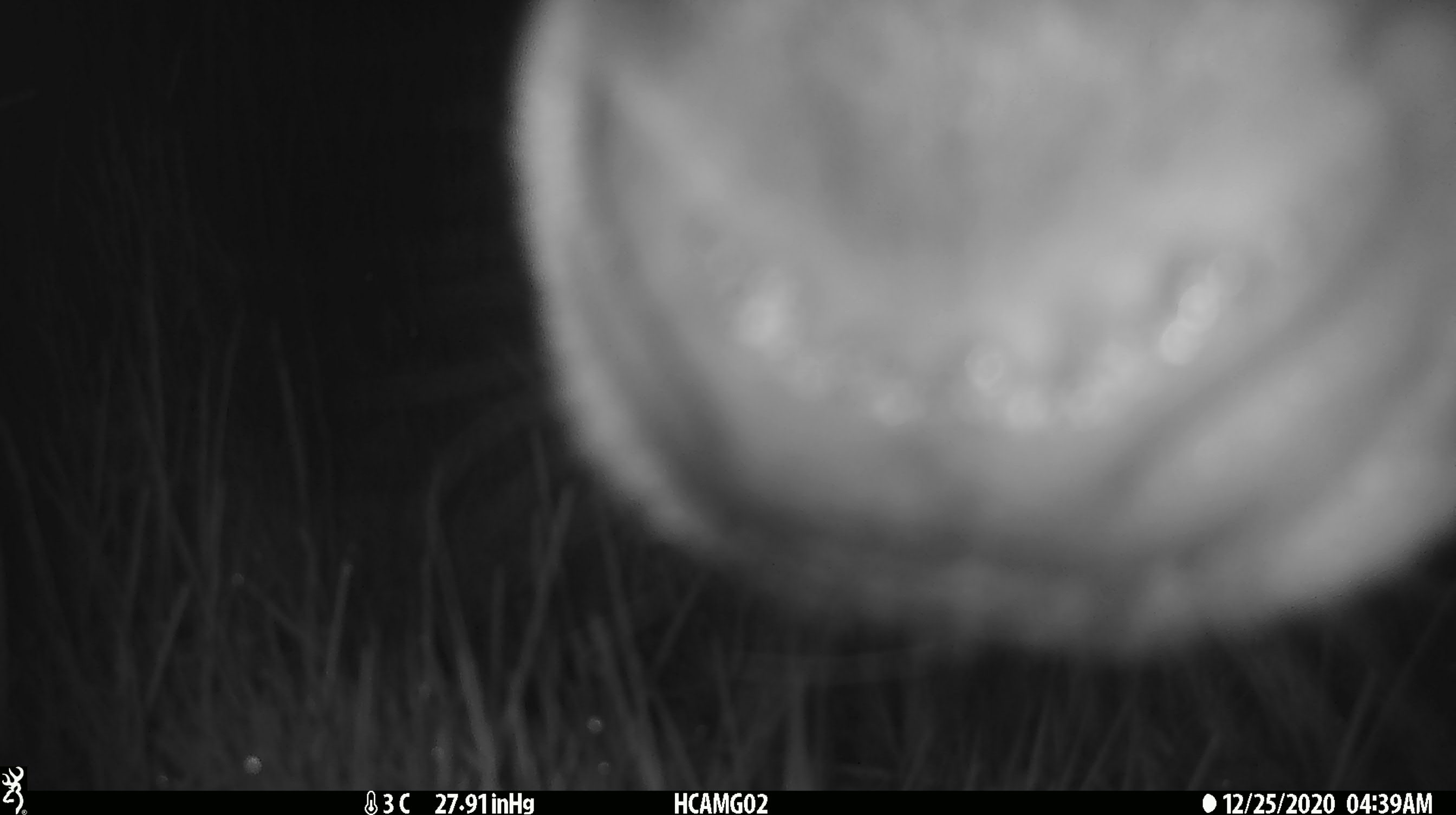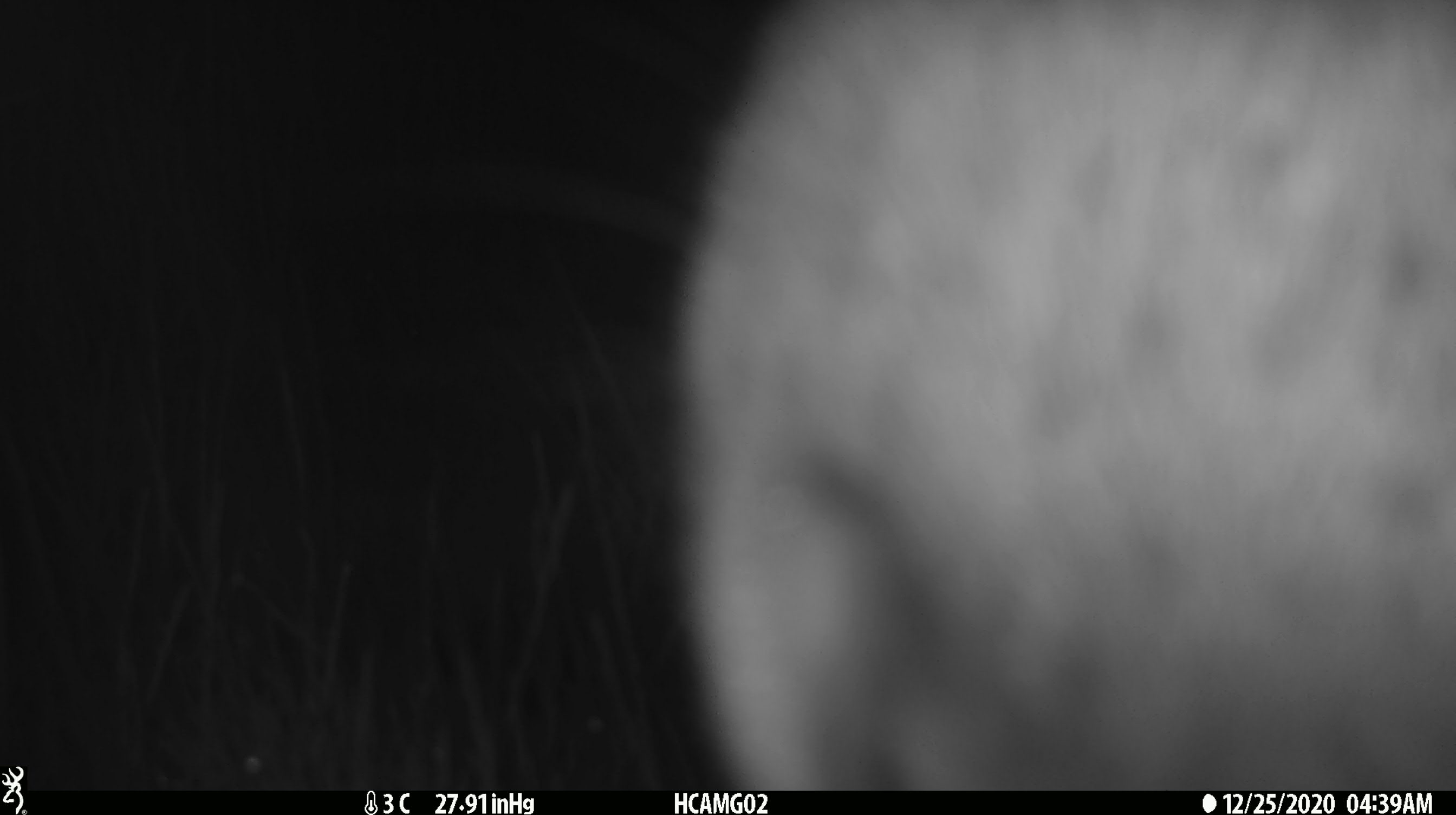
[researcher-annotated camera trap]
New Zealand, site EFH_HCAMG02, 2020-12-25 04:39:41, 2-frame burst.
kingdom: Animalia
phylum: Chordata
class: Mammalia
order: Artiodactyla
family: Bovidae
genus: Bos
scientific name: Bos taurus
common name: domestic cow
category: cow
Cow (domestic cow) (Bos taurus).